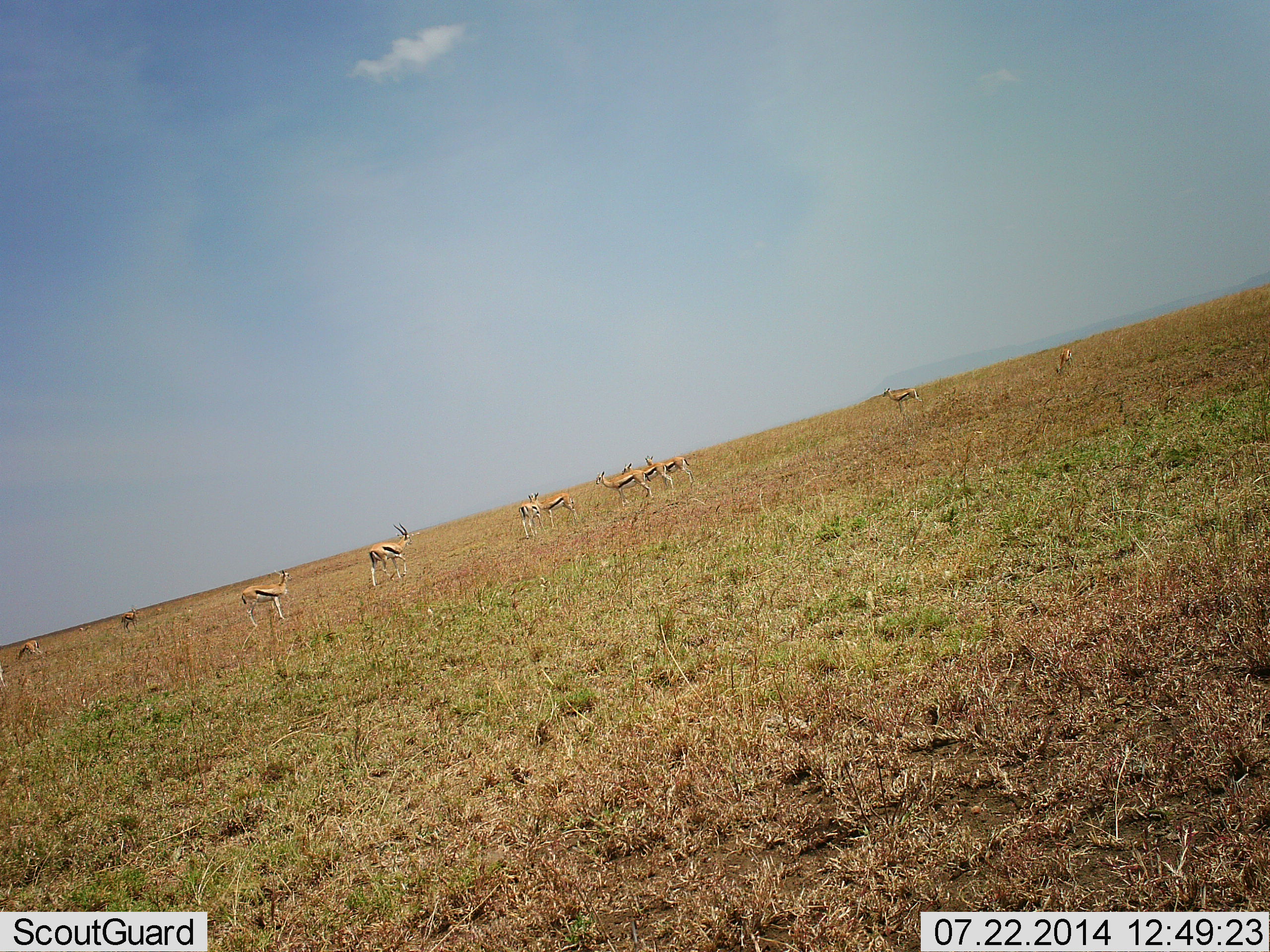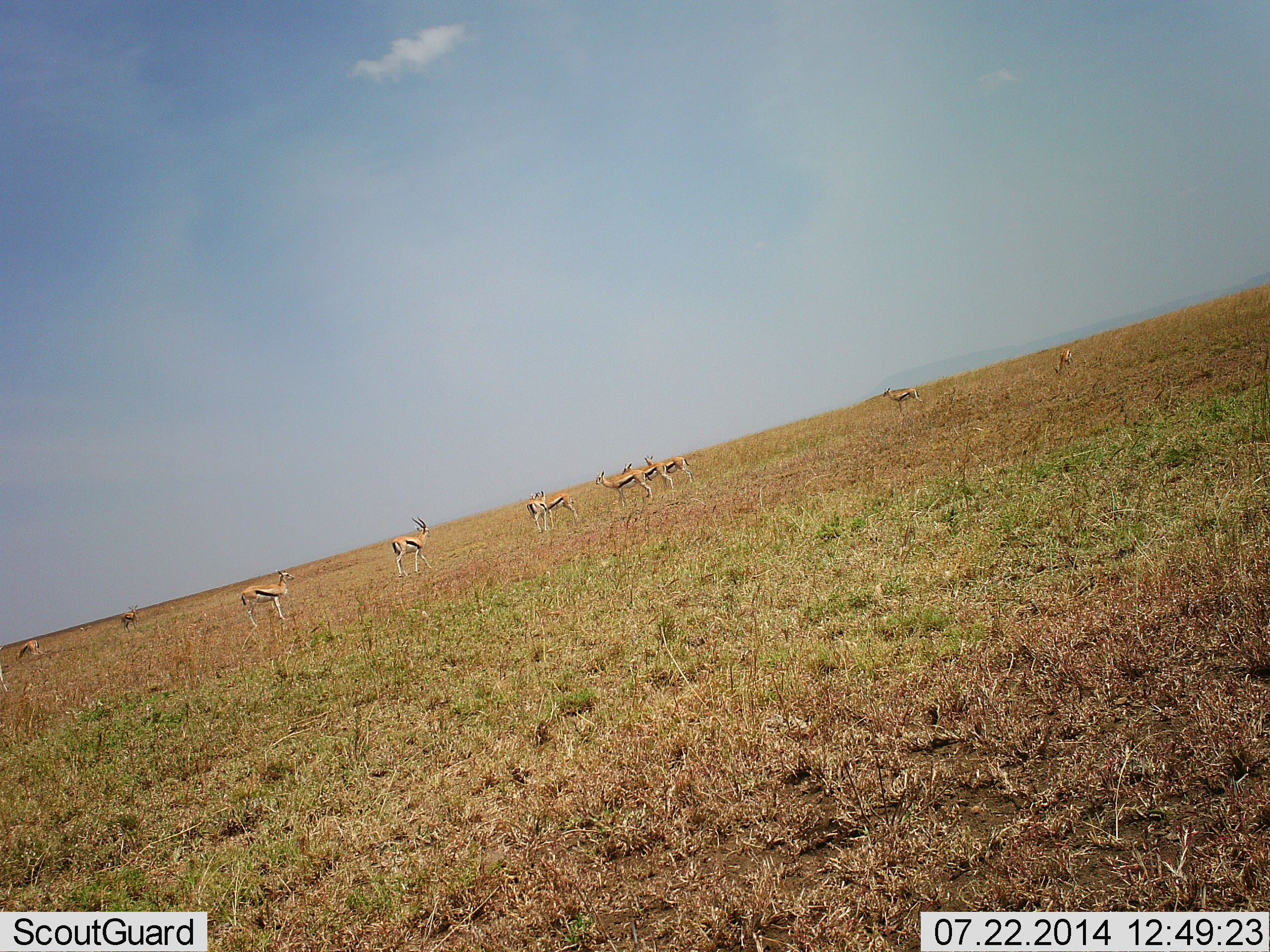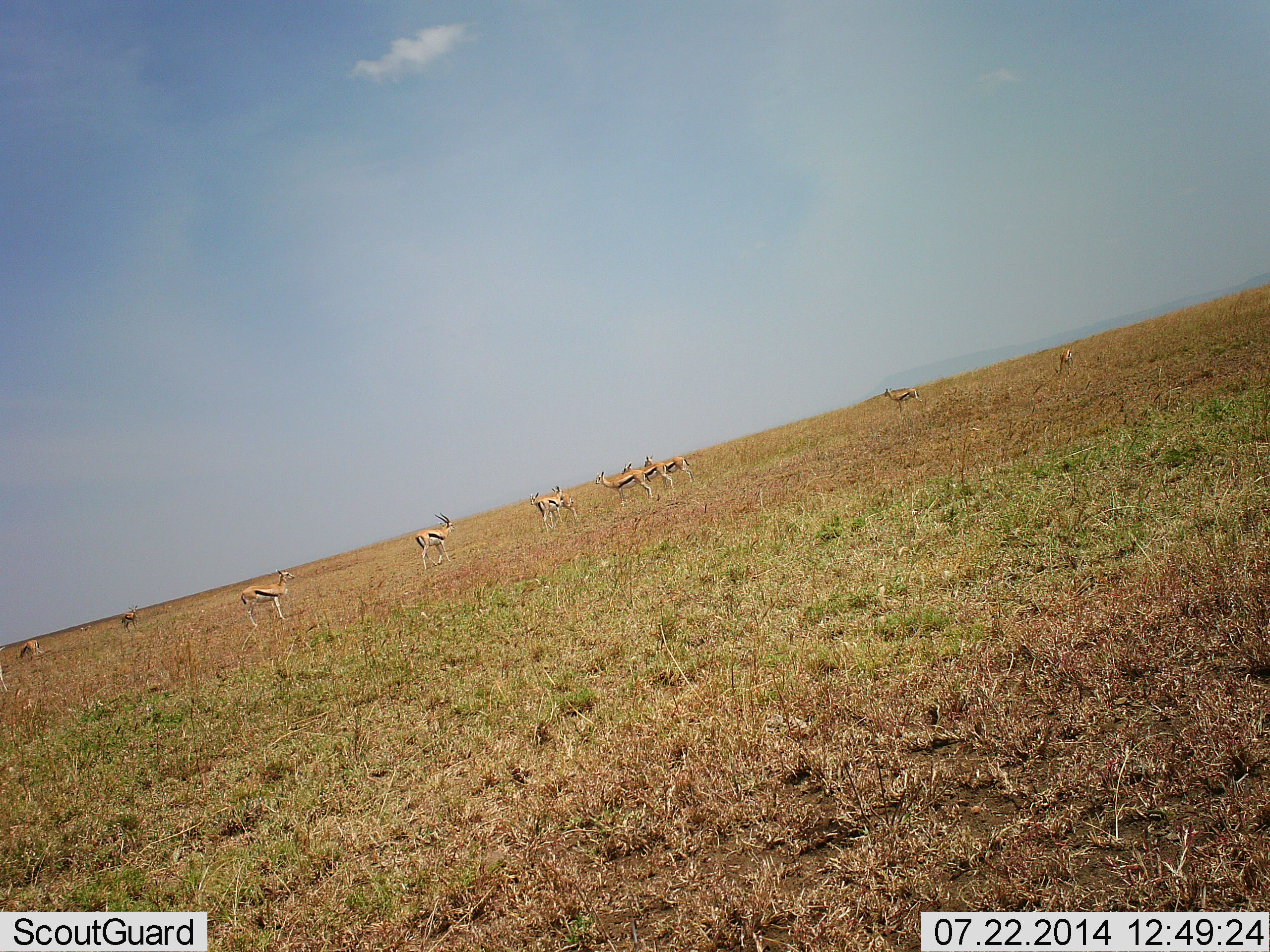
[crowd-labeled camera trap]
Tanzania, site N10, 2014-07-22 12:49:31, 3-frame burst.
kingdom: Animalia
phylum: Chordata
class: Mammalia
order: Artiodactyla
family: Bovidae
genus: Eudorcas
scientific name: Eudorcas thomsonii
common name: thomson's gazelle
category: gazellethomsons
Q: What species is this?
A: Gazellethomsons (thomson's gazelle) (Eudorcas thomsonii).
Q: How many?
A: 11-50.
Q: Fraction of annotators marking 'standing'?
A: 90%.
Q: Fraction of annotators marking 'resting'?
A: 0%.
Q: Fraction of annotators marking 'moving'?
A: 50%.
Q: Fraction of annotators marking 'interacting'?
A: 0%.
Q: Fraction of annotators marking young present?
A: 0%.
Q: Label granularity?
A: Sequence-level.